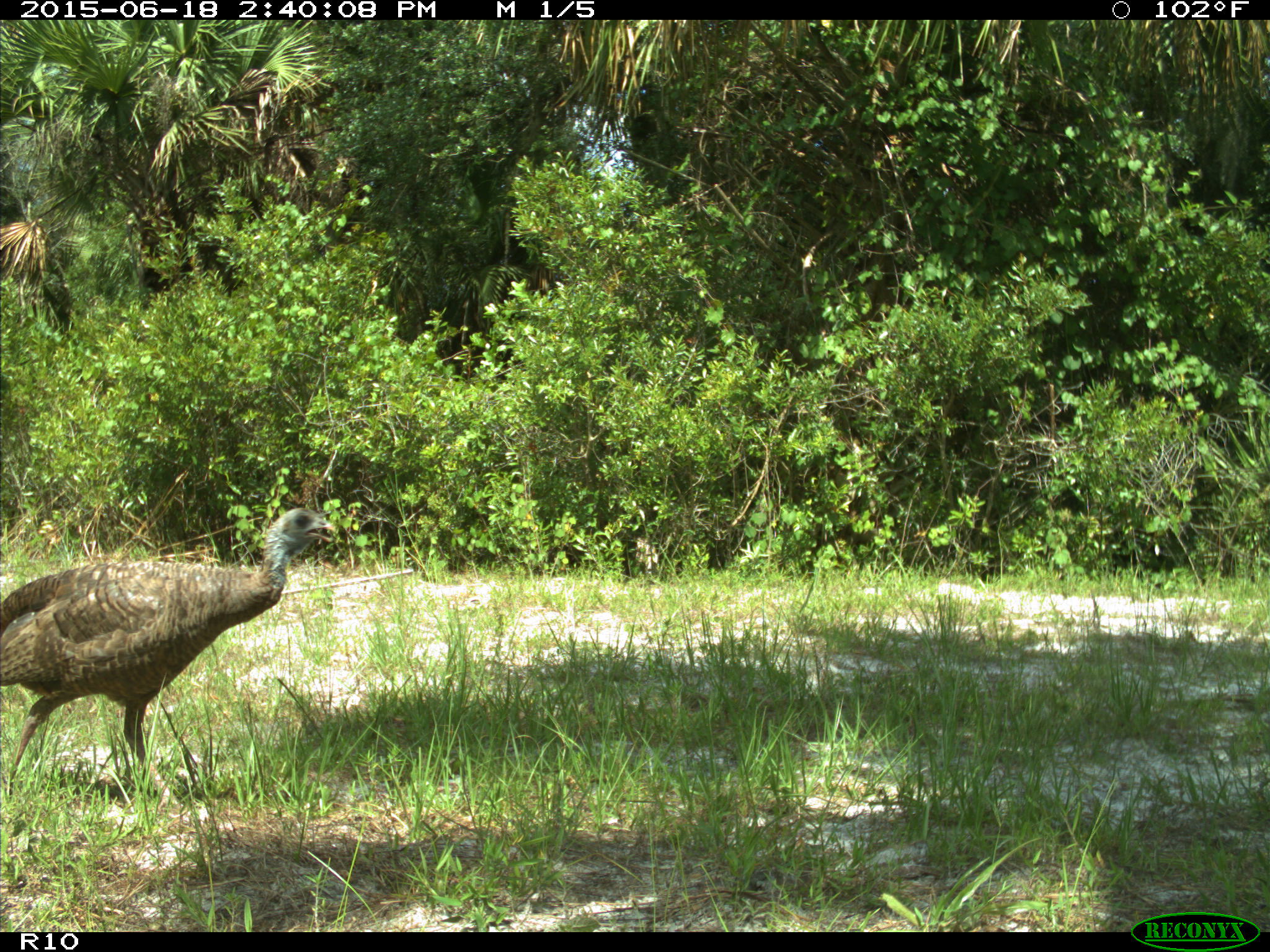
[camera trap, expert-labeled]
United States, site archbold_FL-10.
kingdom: Animalia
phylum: Chordata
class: Aves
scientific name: Aves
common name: birds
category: unidentified bird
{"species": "unidentified bird (birds) (Aves)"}